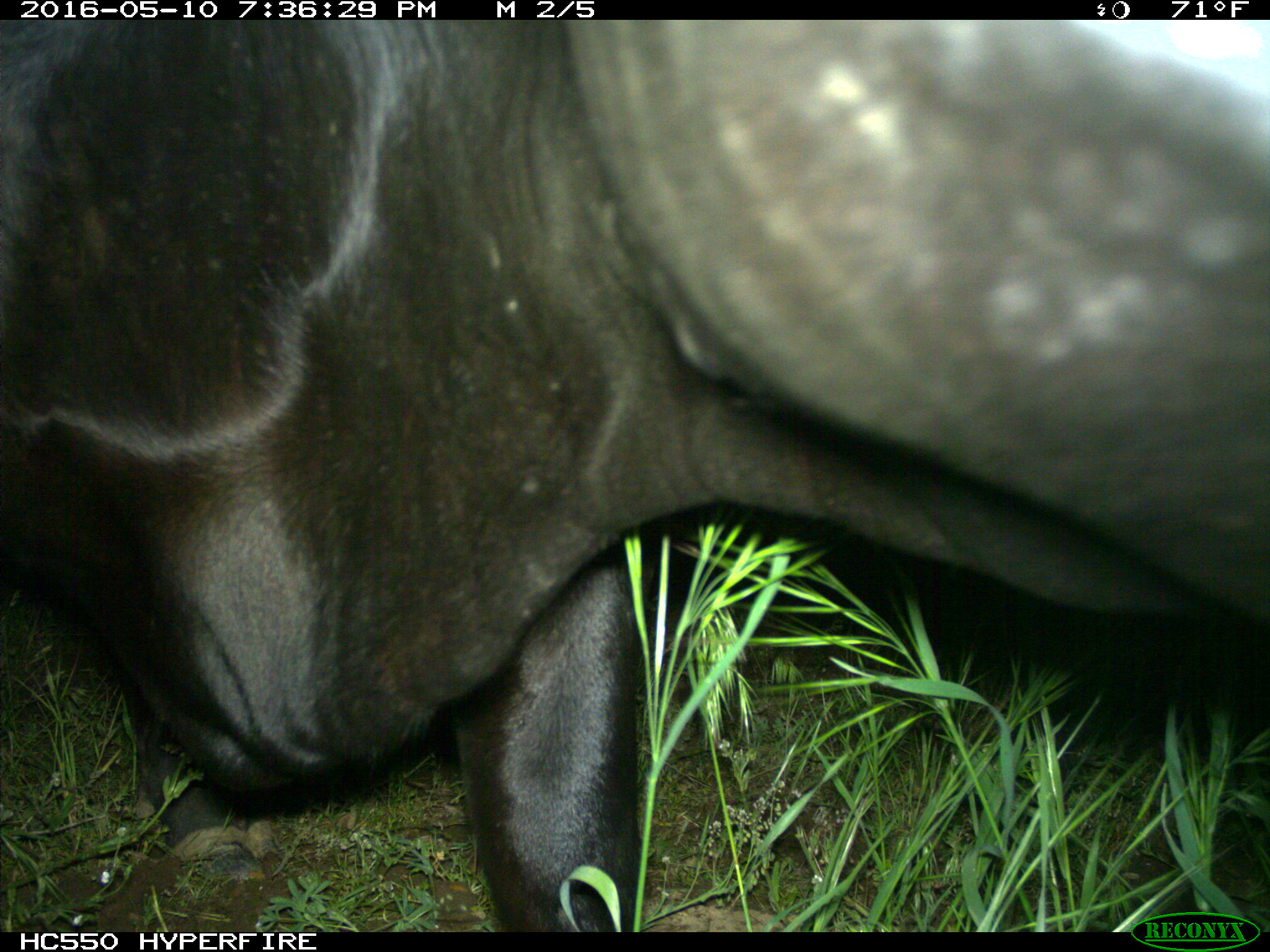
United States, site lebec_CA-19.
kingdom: Animalia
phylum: Chordata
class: Mammalia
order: Artiodactyla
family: Bovidae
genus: Bos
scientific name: Bos taurus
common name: domestic cow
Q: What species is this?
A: Bos taurus (domestic cow).